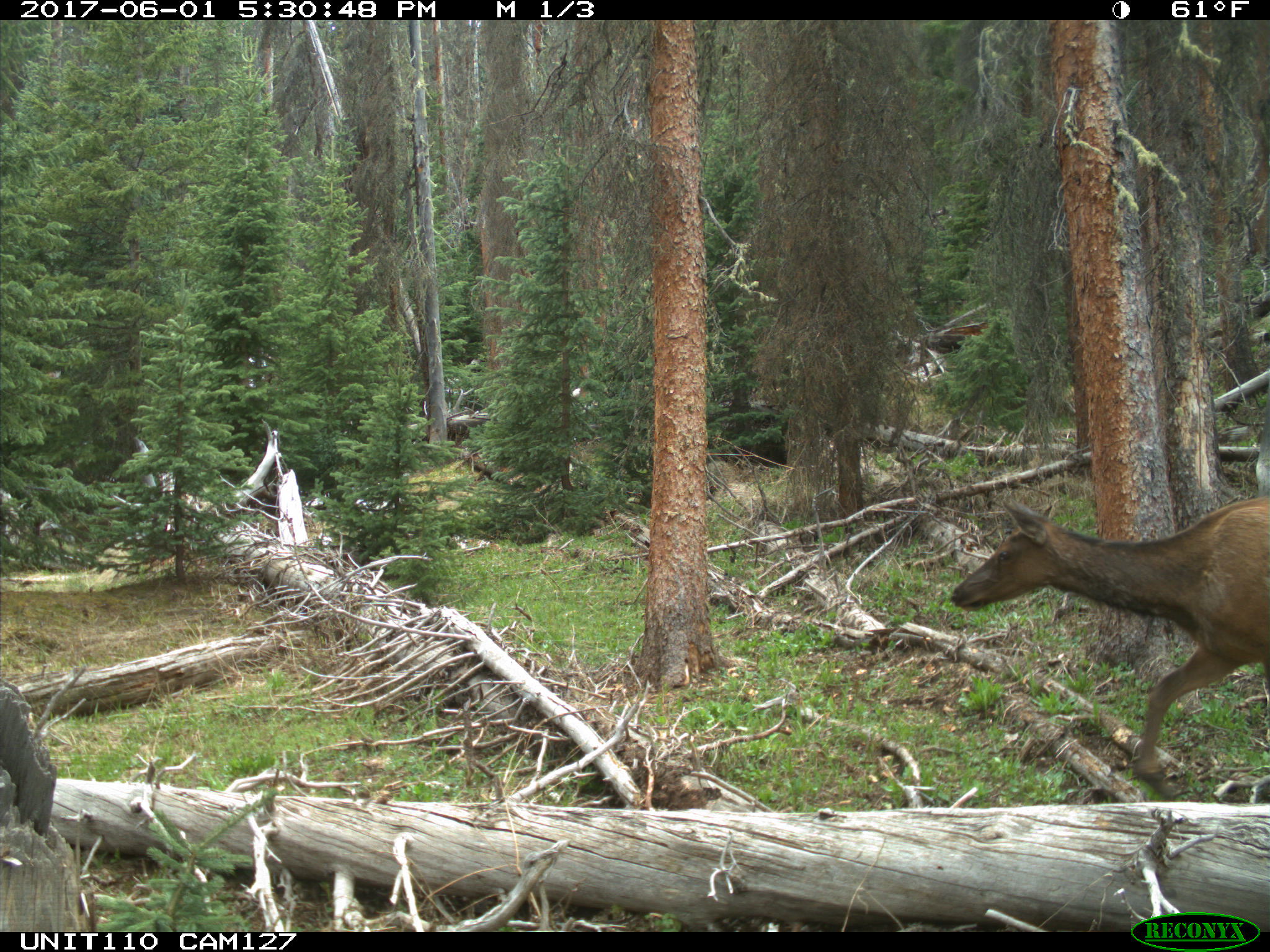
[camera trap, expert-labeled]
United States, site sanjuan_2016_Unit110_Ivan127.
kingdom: Animalia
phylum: Chordata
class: Mammalia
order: Artiodactyla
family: Cervidae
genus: Cervus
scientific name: Cervus elaphus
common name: red deer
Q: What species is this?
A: Cervus elaphus (red deer).